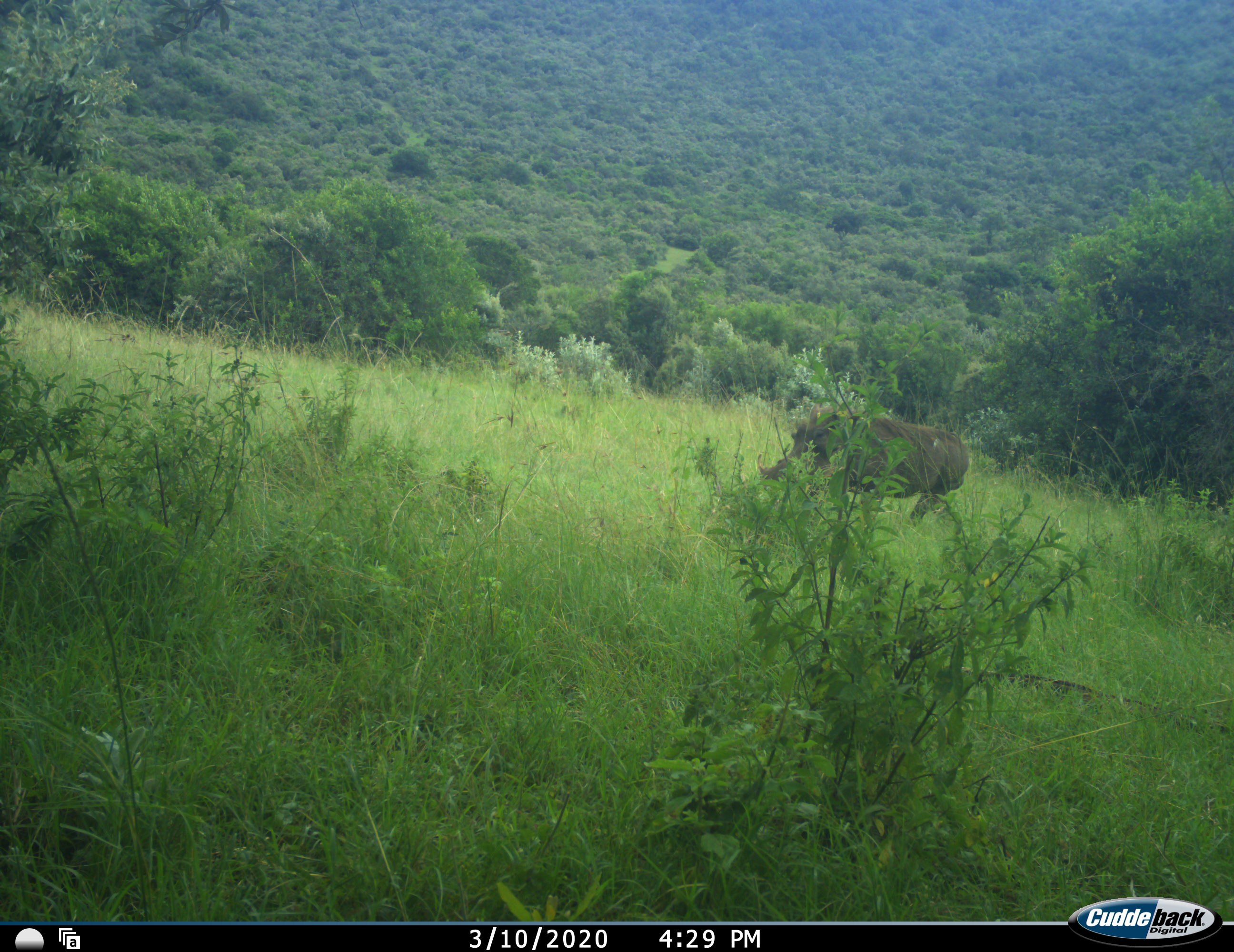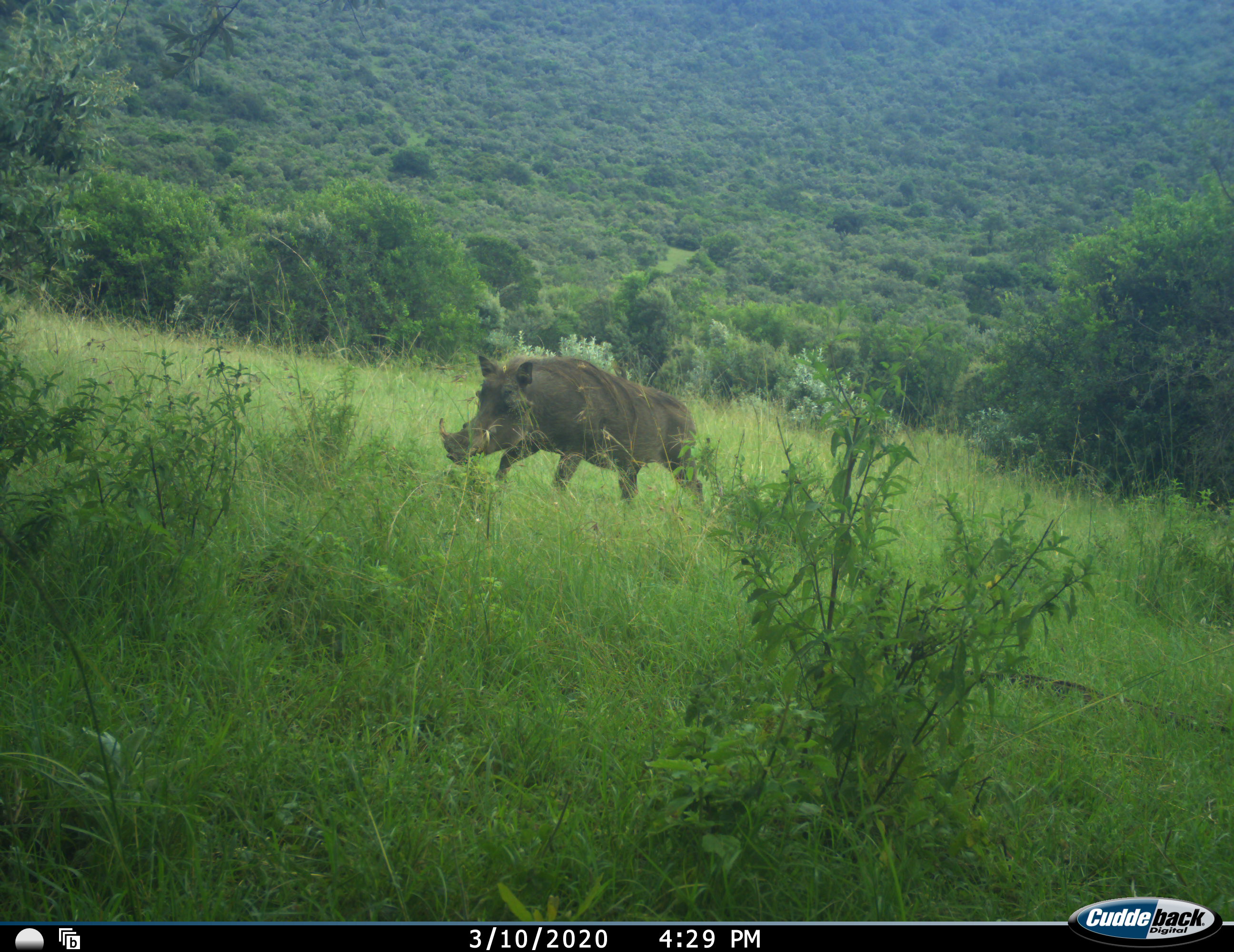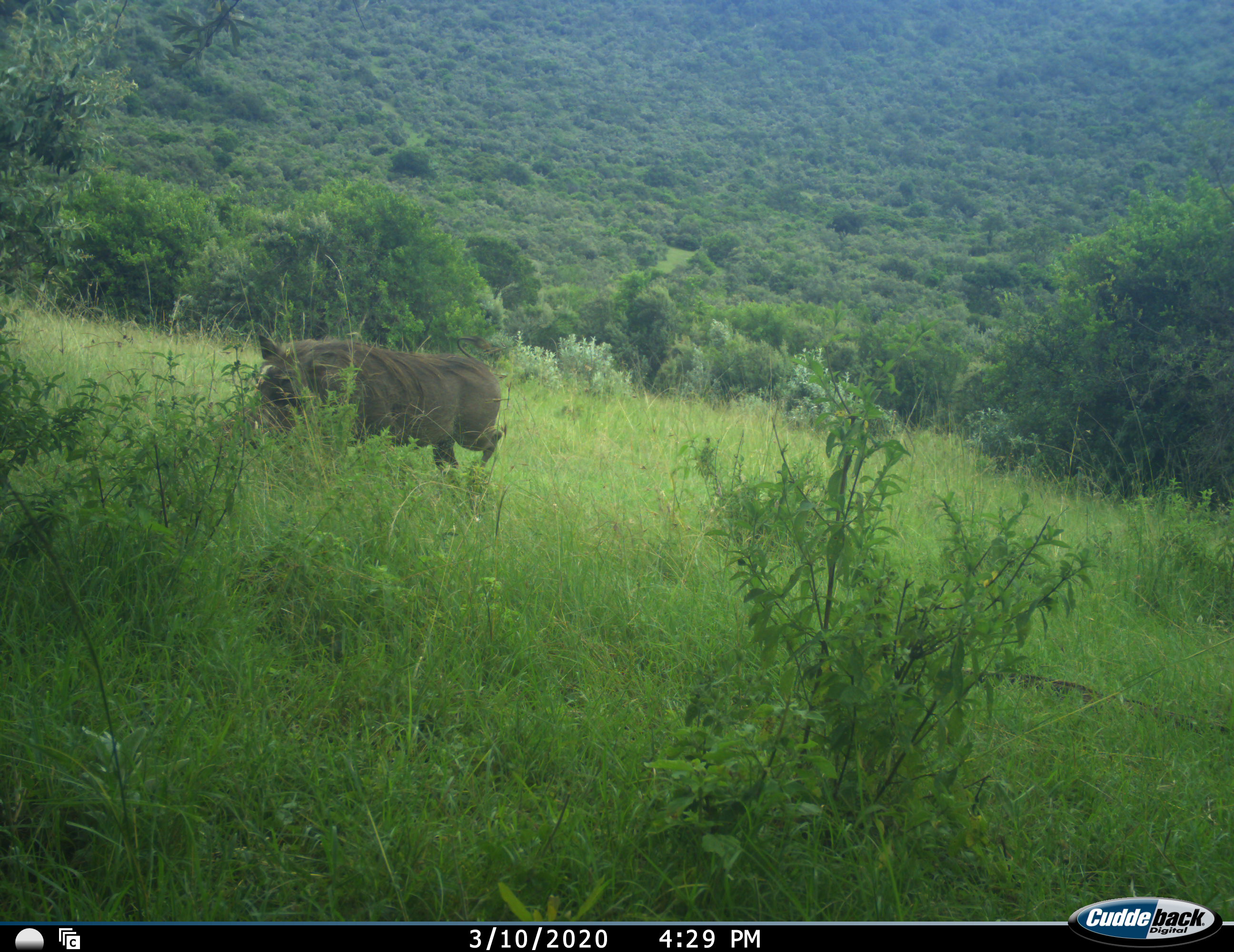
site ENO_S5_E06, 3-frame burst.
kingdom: Animalia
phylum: Chordata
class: Mammalia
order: Artiodactyla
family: Suidae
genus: Phacochoerus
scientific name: Phacochoerus africanus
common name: warthog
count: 1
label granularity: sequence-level